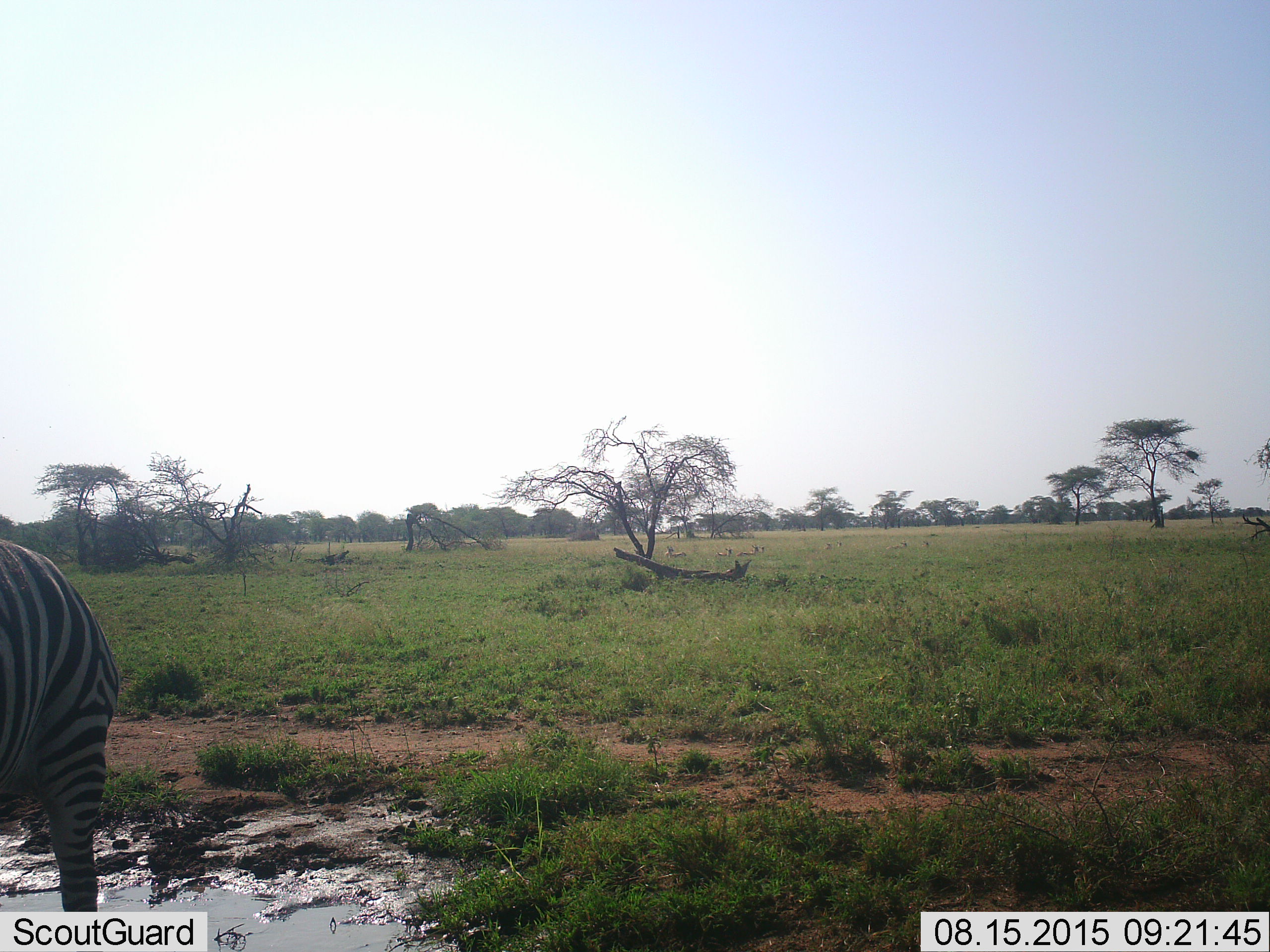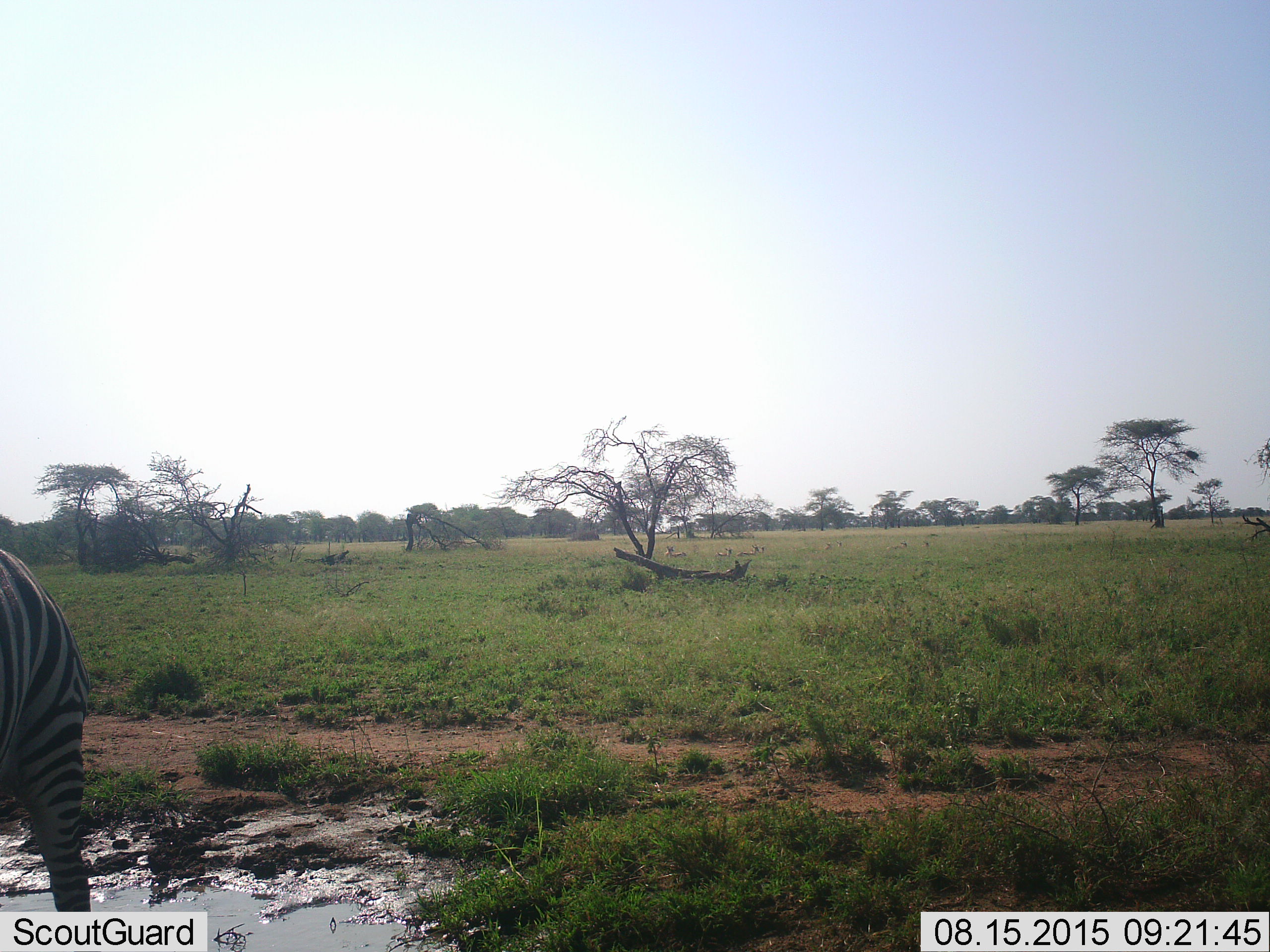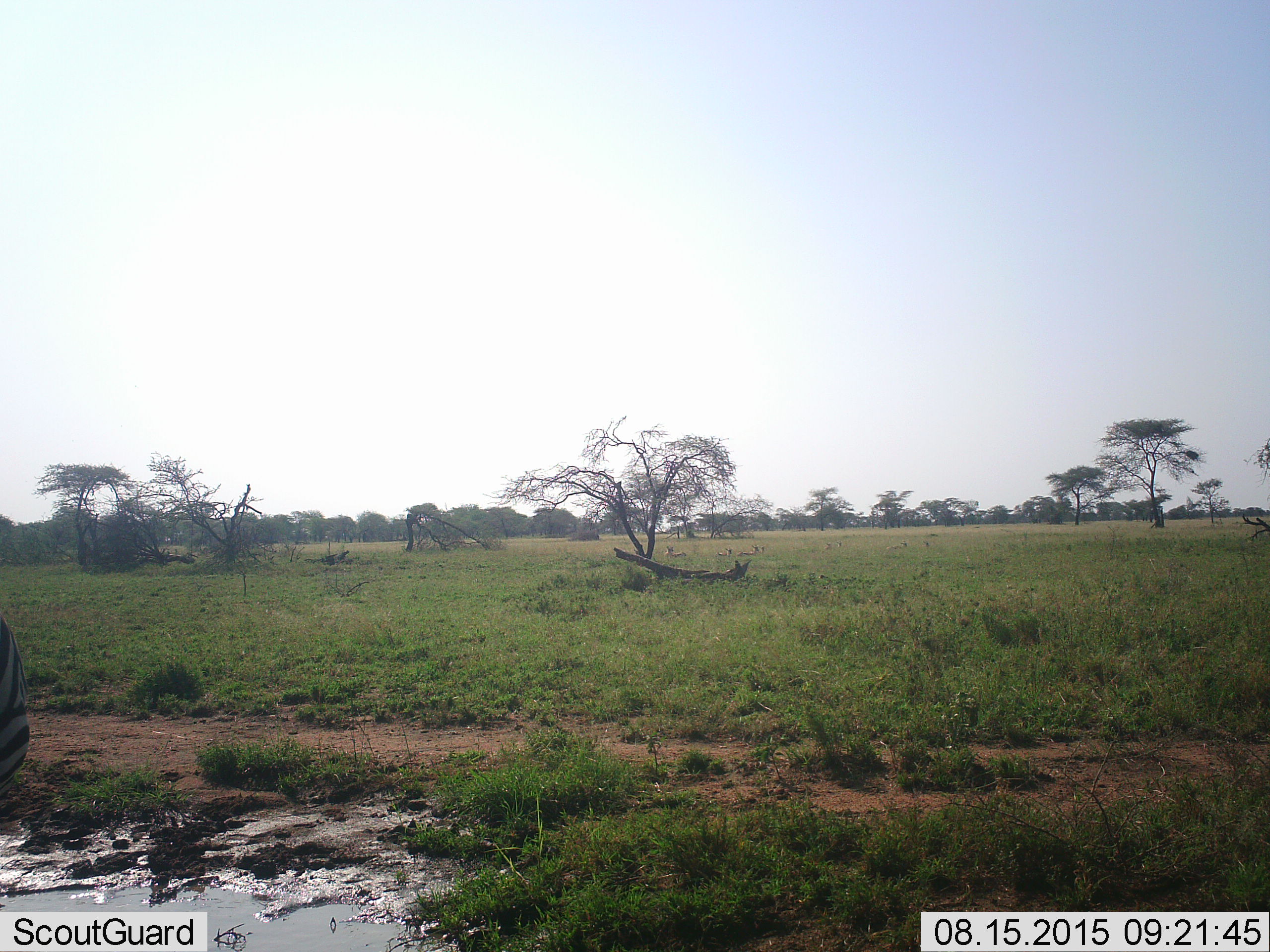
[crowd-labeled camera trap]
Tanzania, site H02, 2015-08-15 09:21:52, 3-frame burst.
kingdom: Animalia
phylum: Chordata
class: Mammalia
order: Perissodactyla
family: Equidae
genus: Equus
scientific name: Equus quagga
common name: plains zebra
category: zebra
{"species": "zebra (plains zebra) (Equus quagga)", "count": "1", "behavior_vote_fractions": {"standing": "15%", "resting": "0%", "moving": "77%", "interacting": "0%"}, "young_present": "0%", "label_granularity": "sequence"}